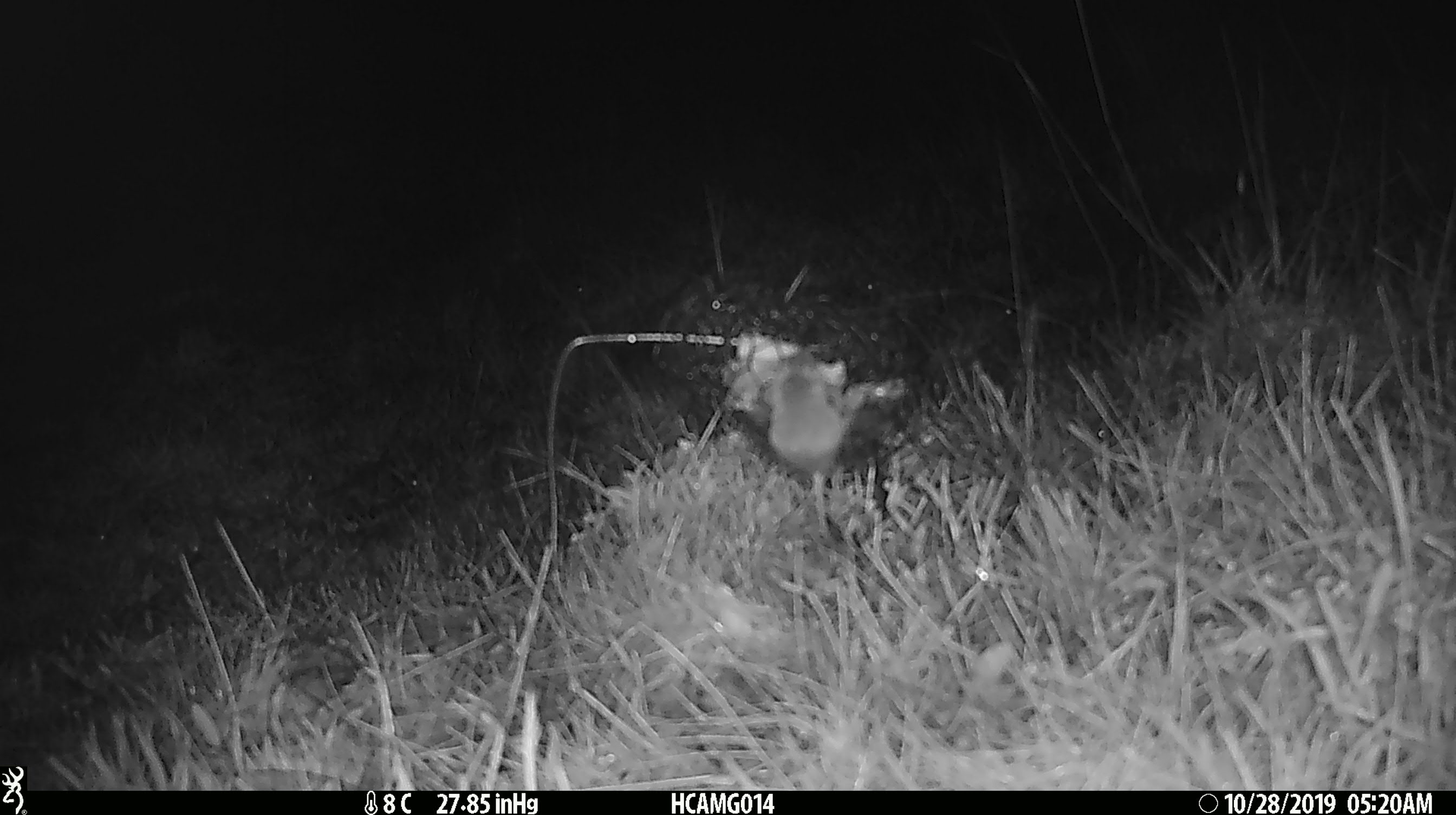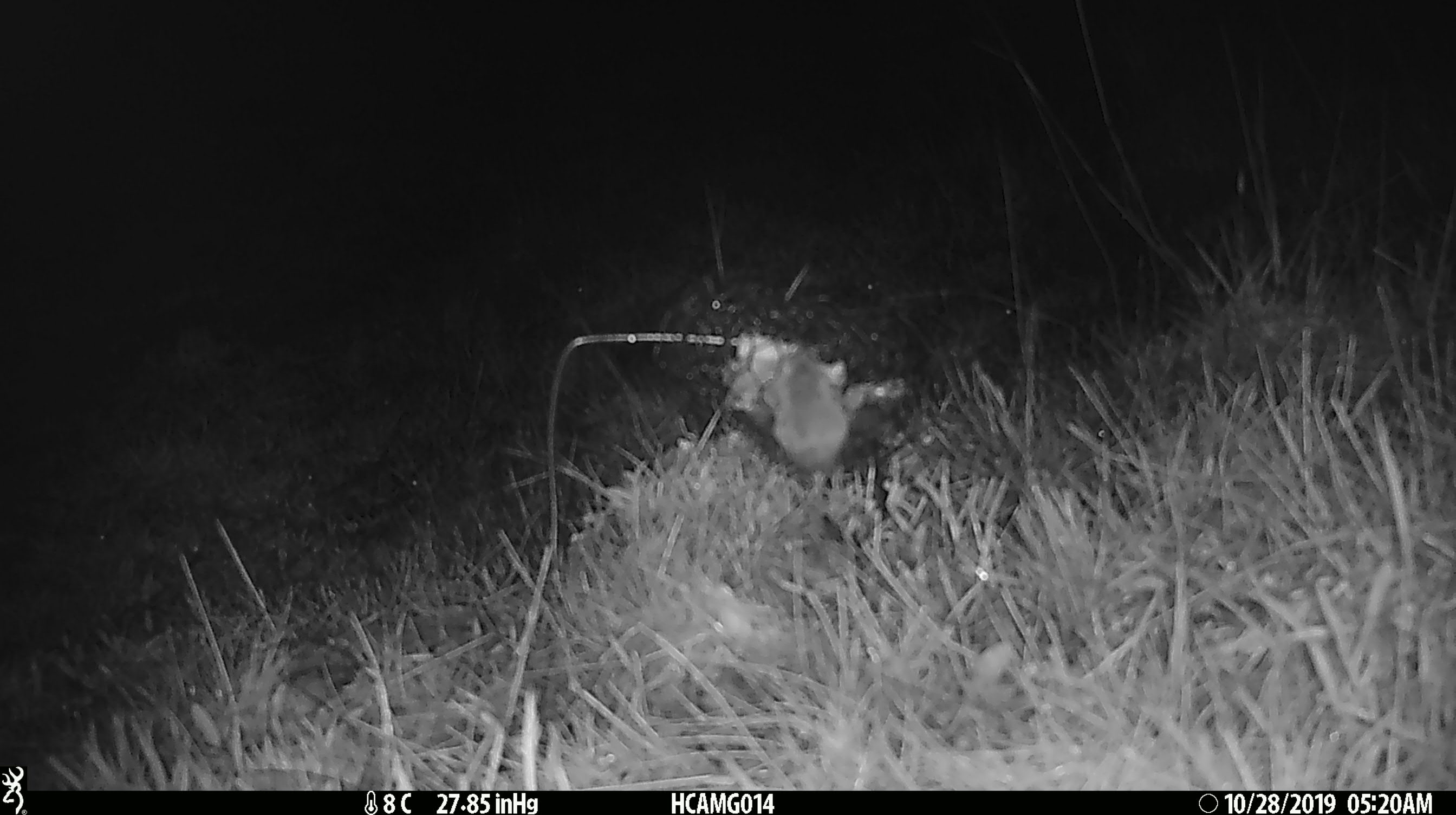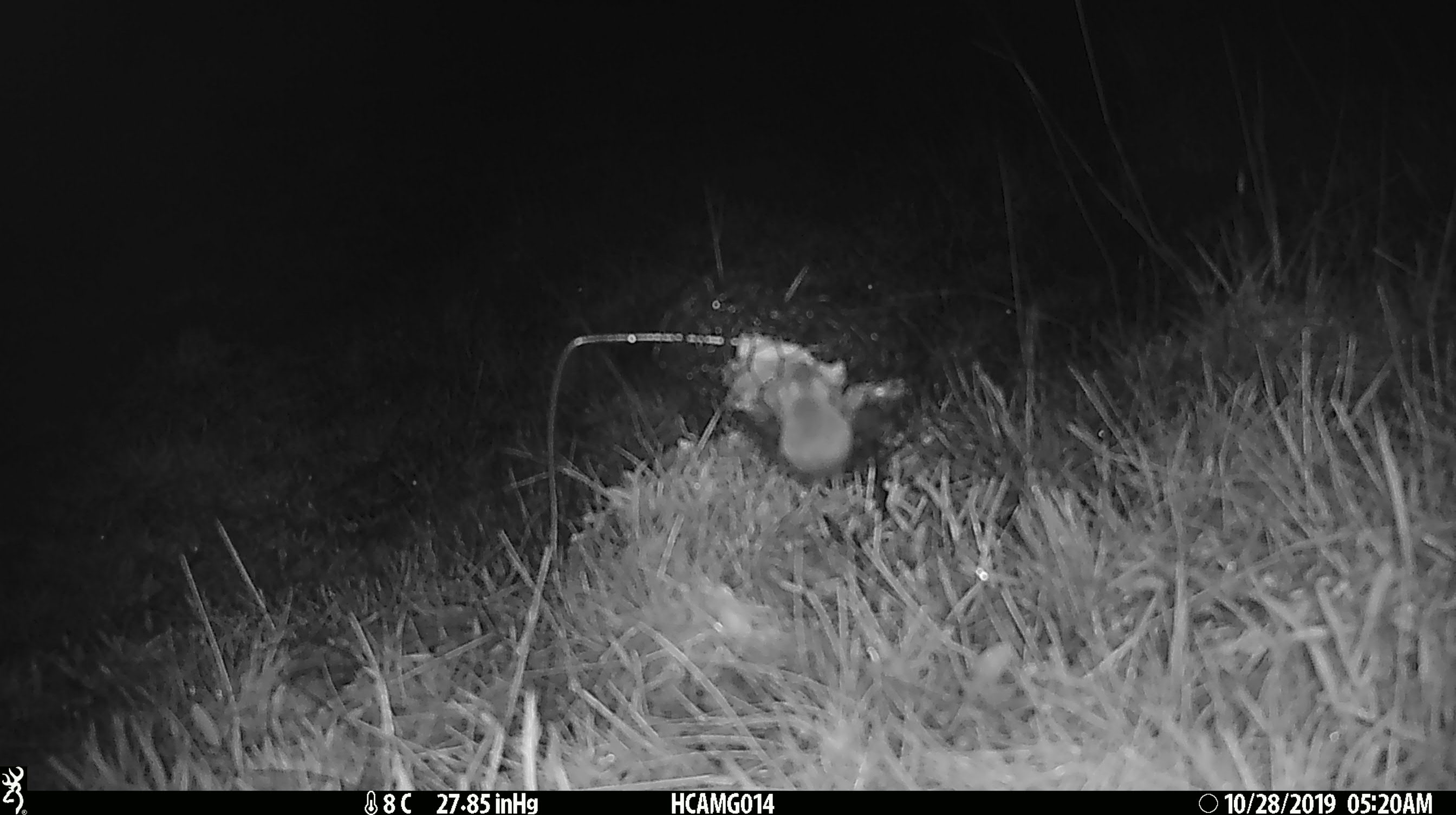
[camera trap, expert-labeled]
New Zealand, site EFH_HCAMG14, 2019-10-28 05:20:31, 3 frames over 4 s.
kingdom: Animalia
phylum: Chordata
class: Mammalia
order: Rodentia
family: Muridae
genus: Mus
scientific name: Mus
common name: mouse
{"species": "mouse (Mus)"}